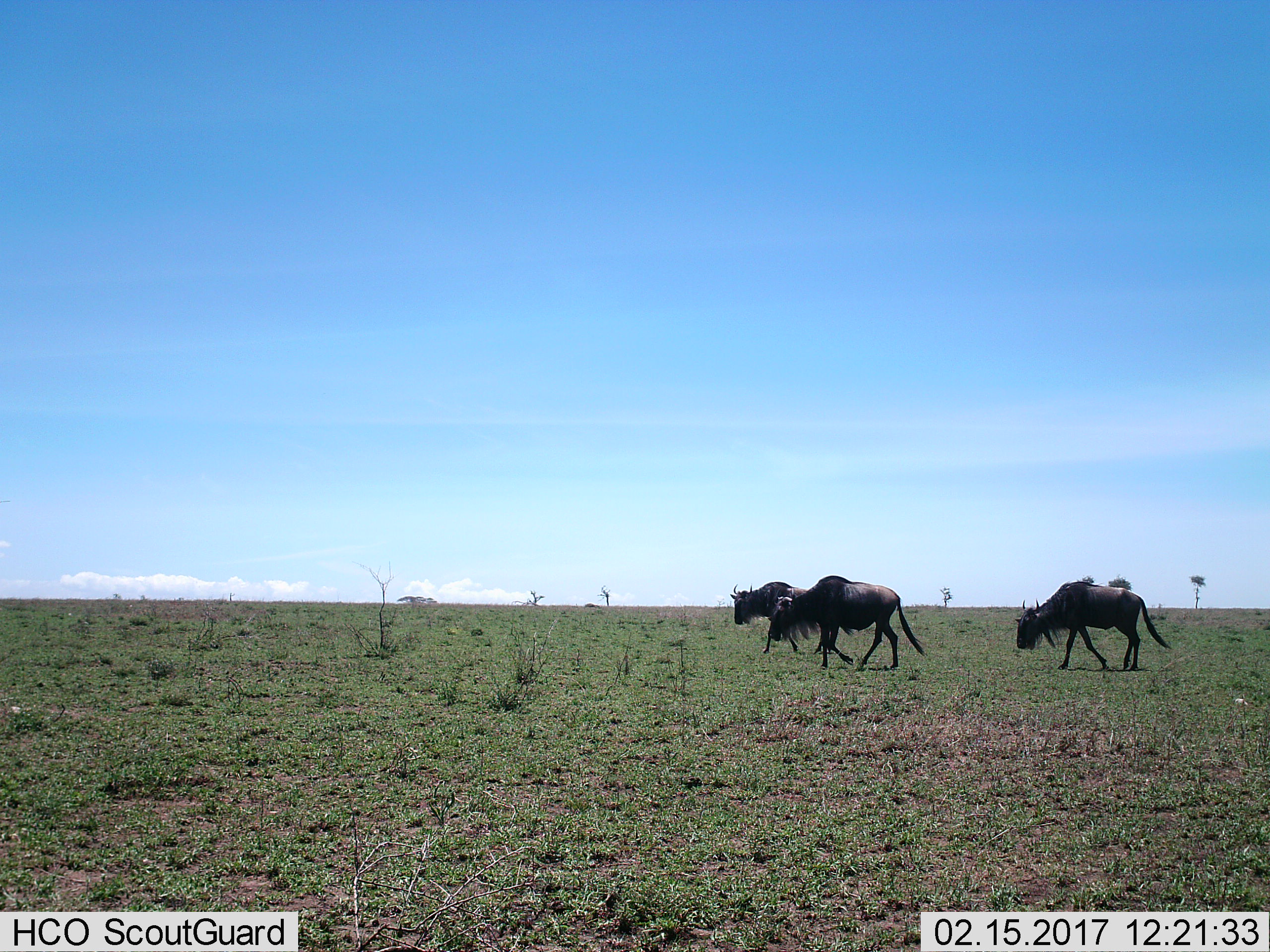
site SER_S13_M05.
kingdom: Animalia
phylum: Chordata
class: Mammalia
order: Artiodactyla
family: Bovidae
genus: Connochaetes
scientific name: Connochaetes taurinus taurinus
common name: blue wildebeest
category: wildebeestblue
Wildebeestblue (blue wildebeest) (Connochaetes taurinus taurinus), count 3. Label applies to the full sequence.